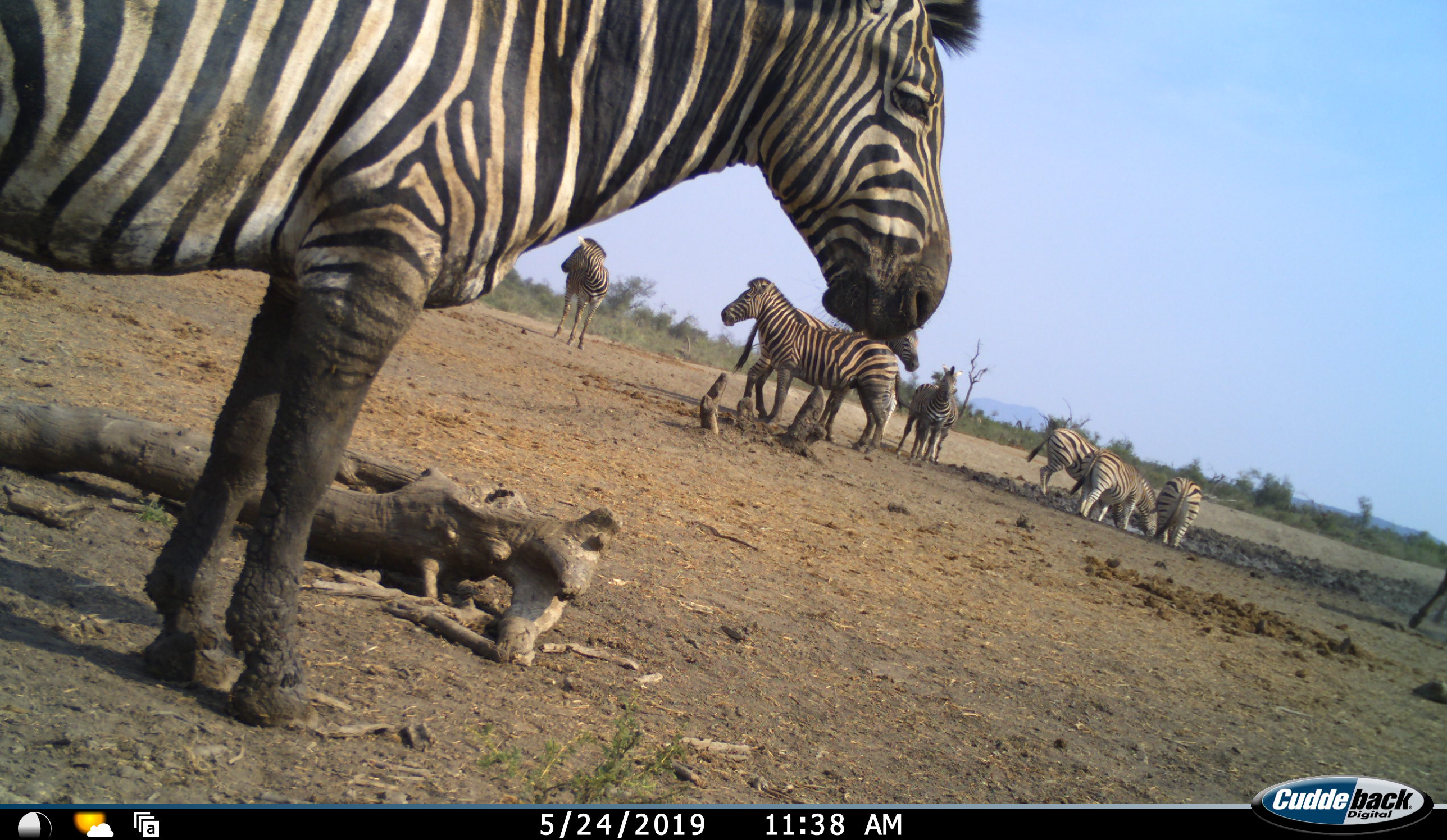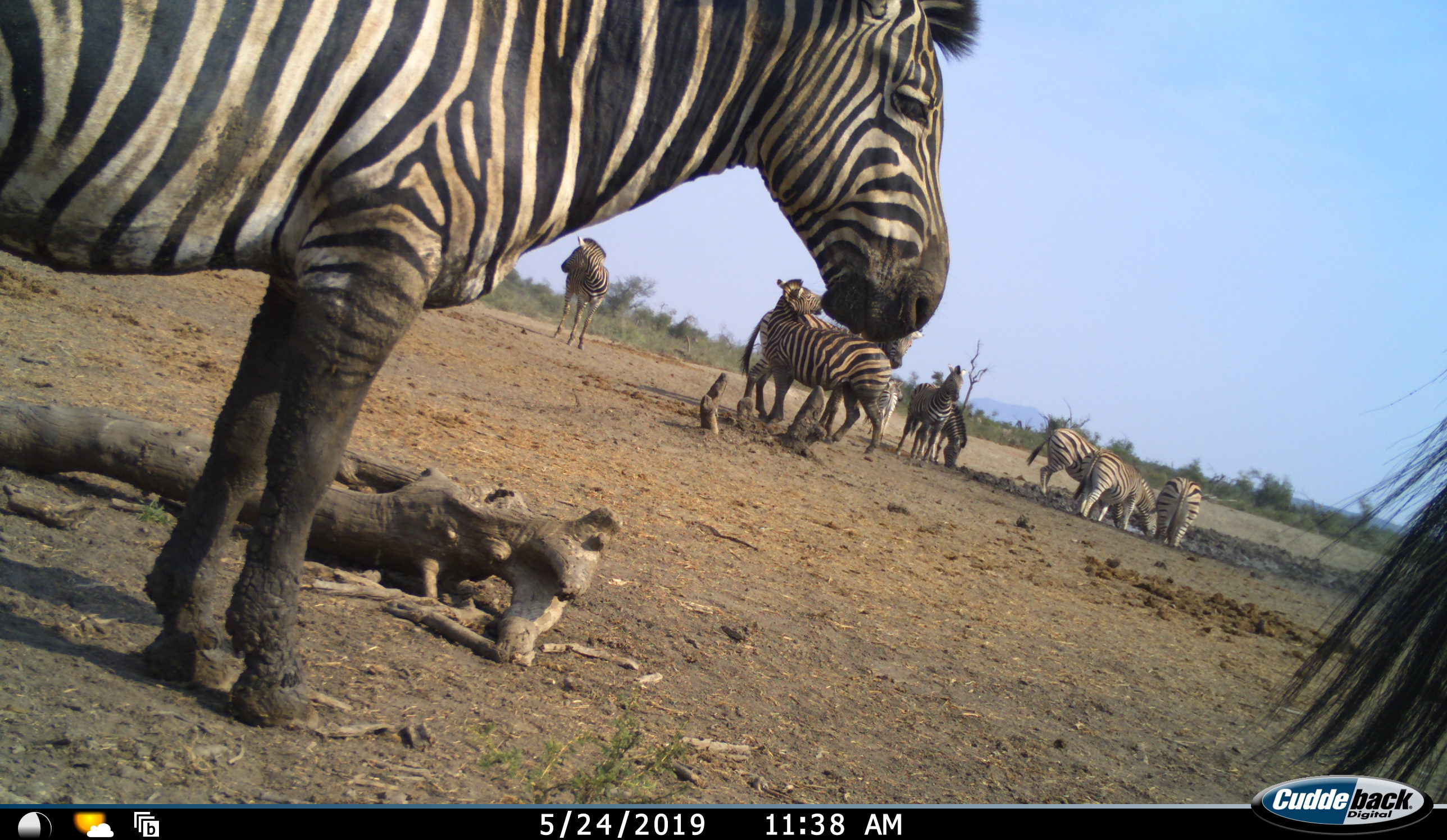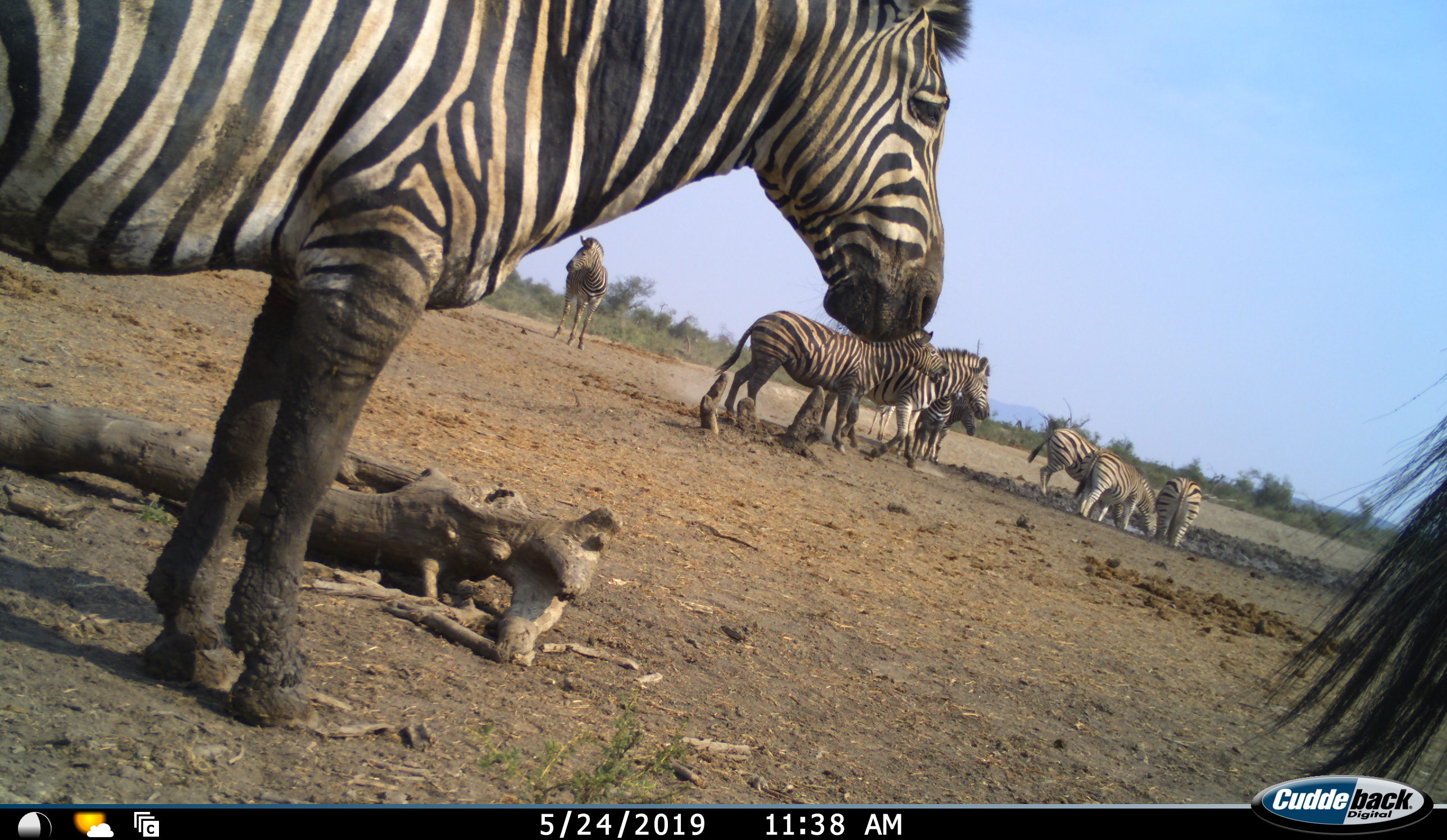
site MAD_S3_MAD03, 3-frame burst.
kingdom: Animalia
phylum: Chordata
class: Mammalia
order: Perissodactyla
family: Equidae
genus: Equus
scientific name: Equus quagga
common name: plains zebra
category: zebraplains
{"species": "zebraplains (plains zebra) (Equus quagga)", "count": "9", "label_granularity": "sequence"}